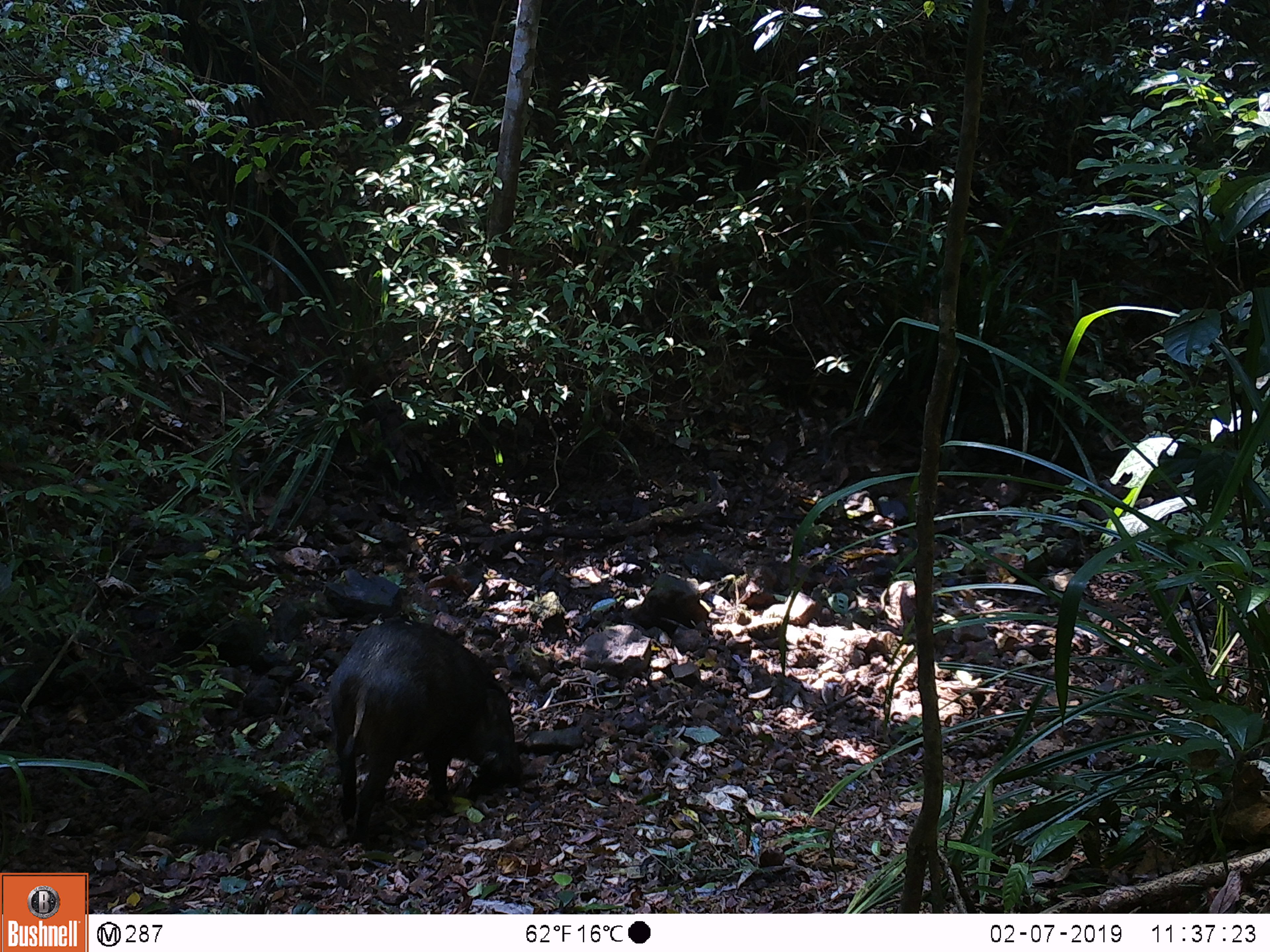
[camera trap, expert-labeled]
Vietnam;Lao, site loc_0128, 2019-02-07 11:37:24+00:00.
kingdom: Animalia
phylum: Chordata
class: Mammalia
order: Artiodactyla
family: Suidae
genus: Sus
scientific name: Sus scrofa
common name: eurasian wild pig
Eurasian wild pig (Sus scrofa). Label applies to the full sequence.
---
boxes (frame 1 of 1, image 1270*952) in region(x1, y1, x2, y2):
eurasian wild pig: region(328, 618, 521, 848)